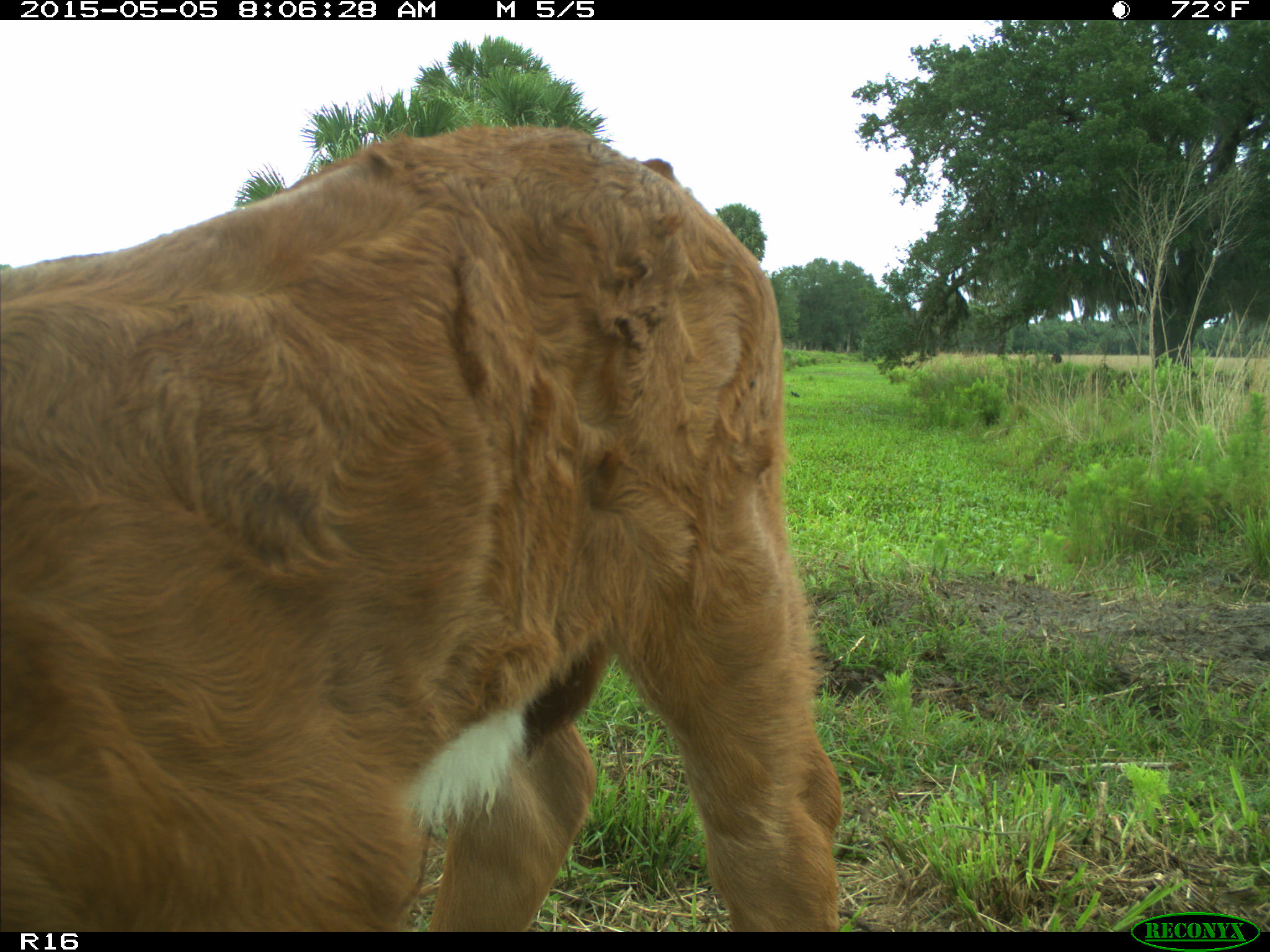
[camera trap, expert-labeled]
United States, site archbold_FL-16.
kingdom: Animalia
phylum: Chordata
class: Mammalia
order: Artiodactyla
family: Bovidae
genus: Bos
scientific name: Bos taurus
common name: domestic cow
Bos taurus (domestic cow).